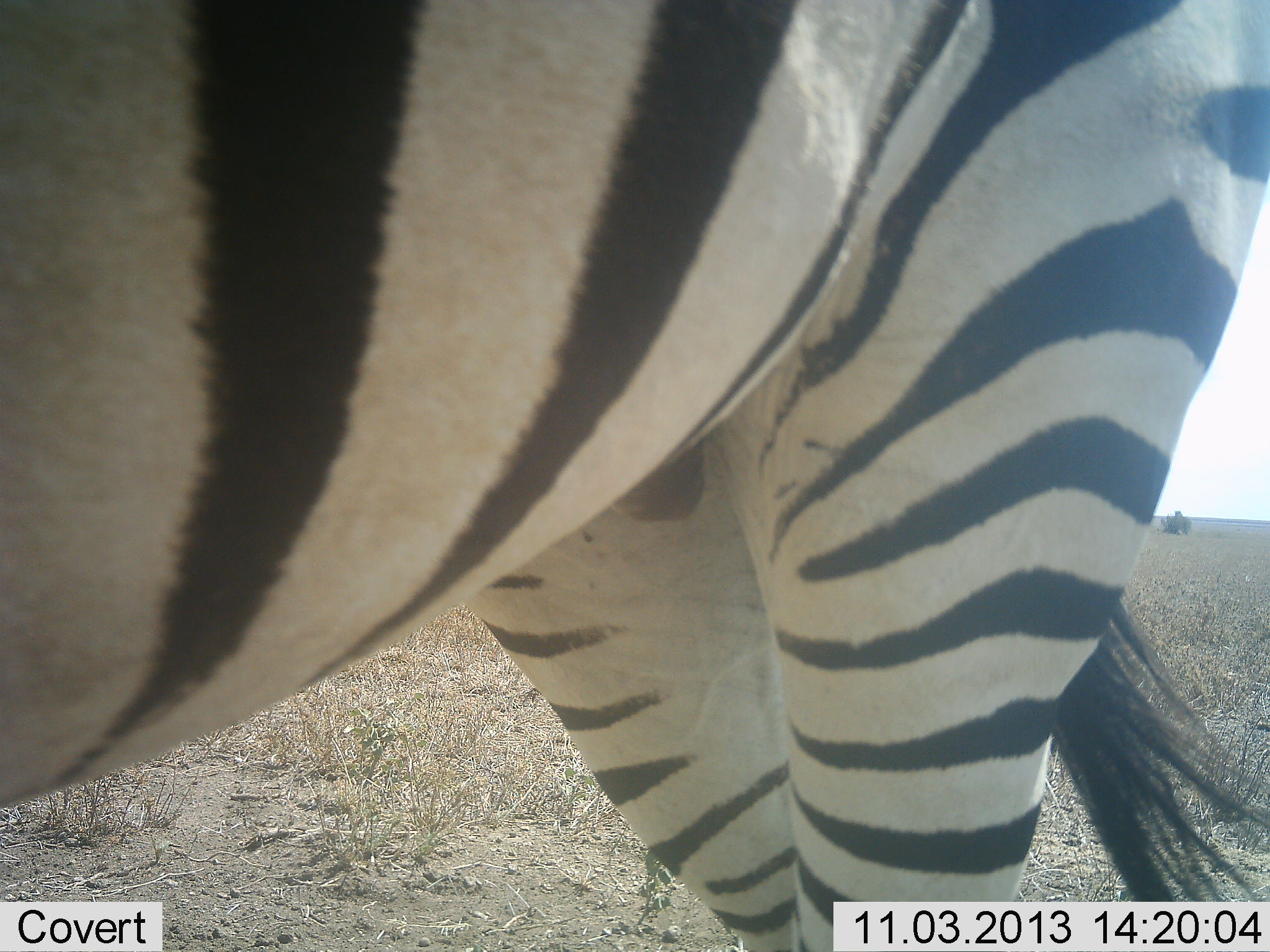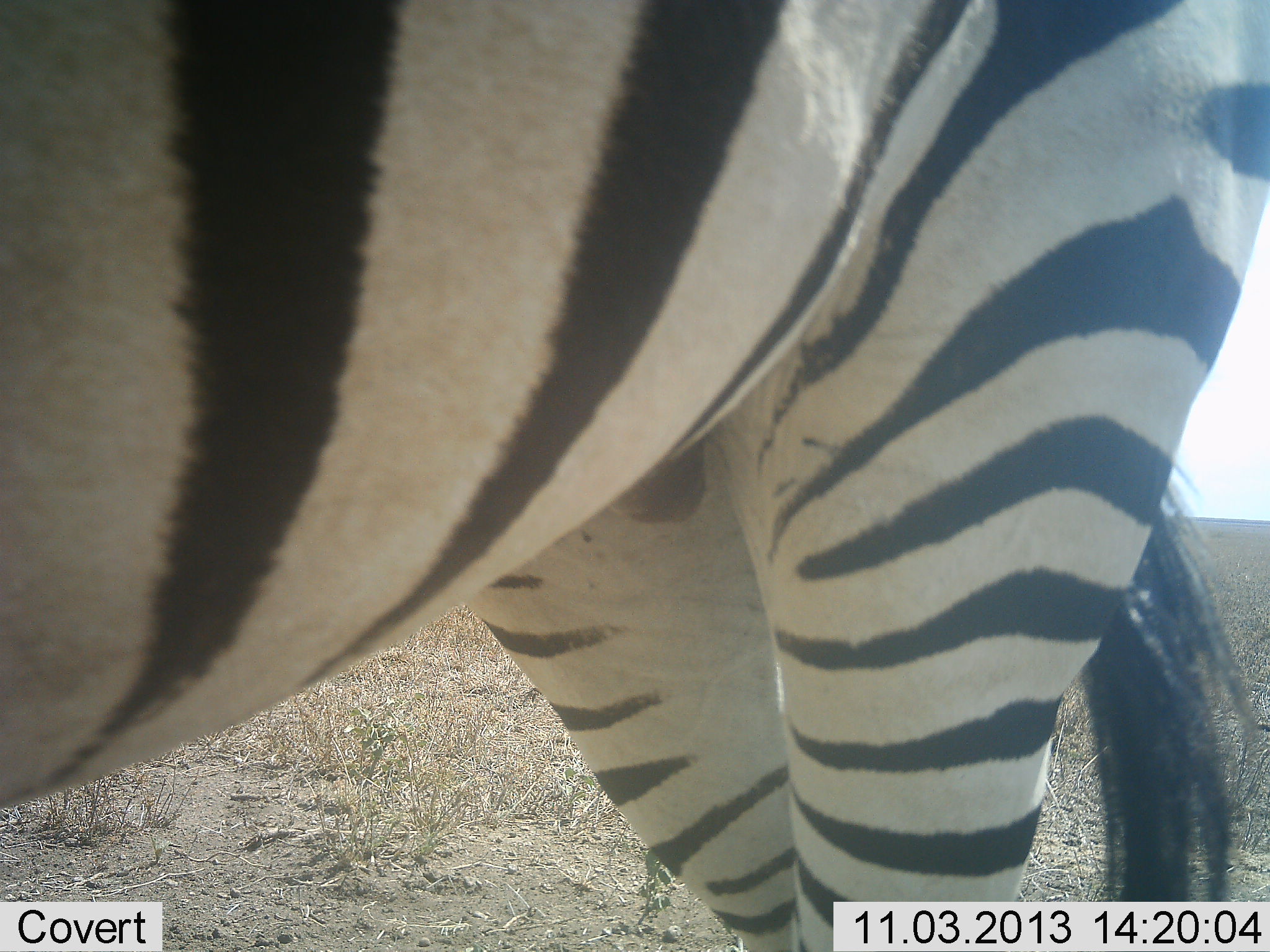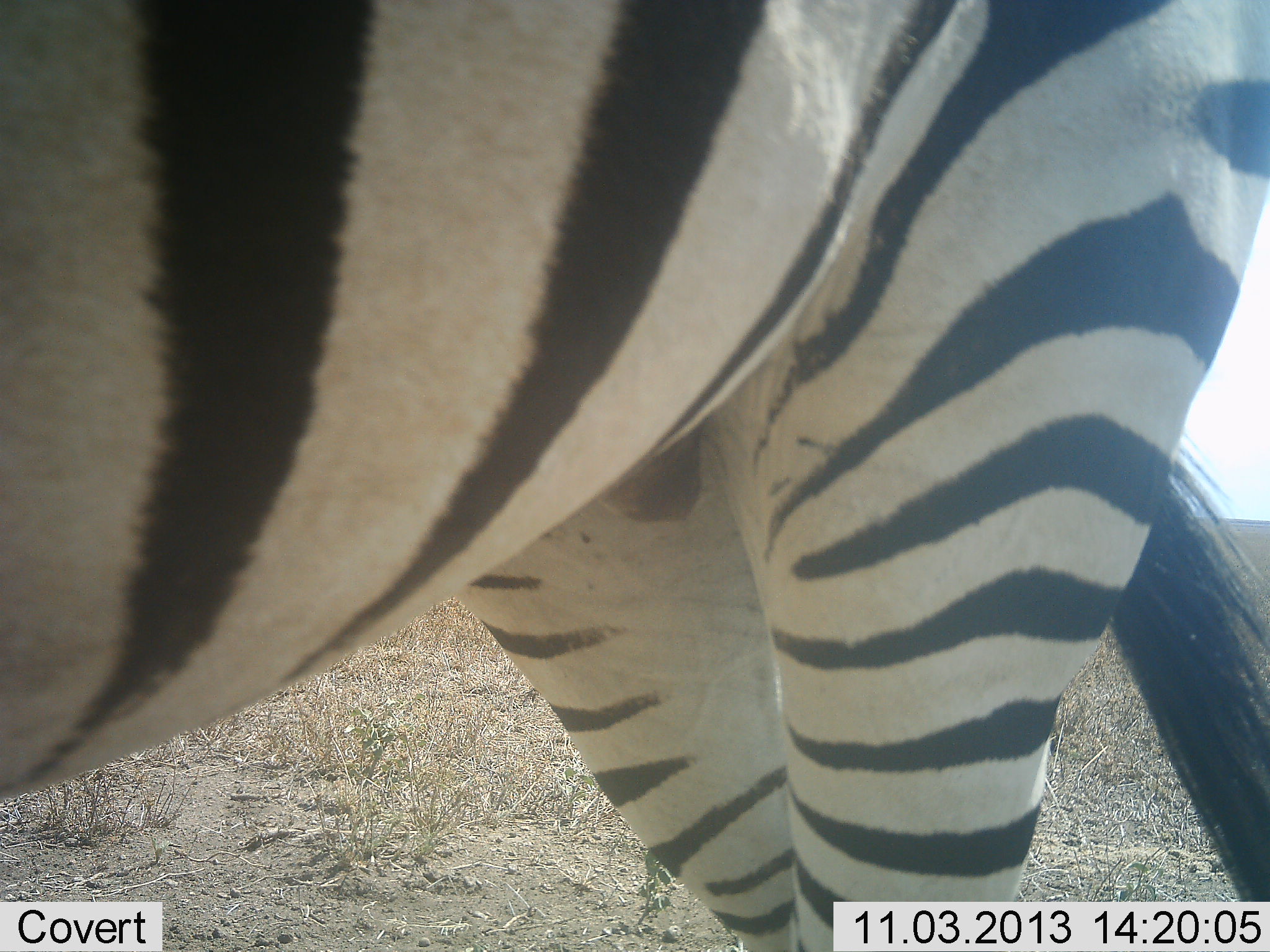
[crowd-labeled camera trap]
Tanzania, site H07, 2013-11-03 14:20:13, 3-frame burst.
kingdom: Animalia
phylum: Chordata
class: Mammalia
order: Perissodactyla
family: Equidae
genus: Equus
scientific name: Equus quagga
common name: plains zebra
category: zebra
Zebra (plains zebra) (Equus quagga), count 1. Behavior (volunteer vote fractions): standing 100%, resting 0%, moving 0%, interacting 0%. Young present (vote fraction): 0%. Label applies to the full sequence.